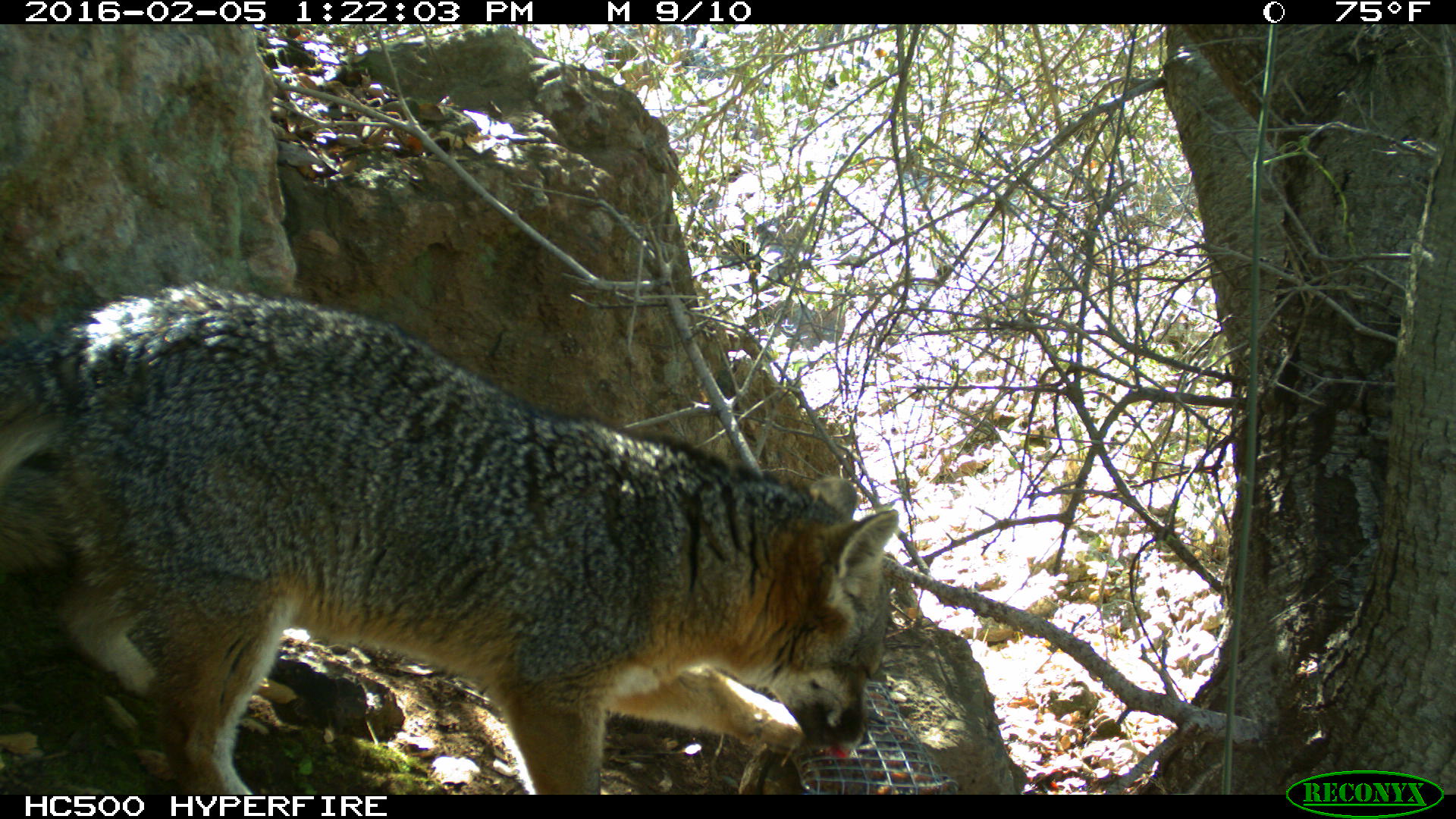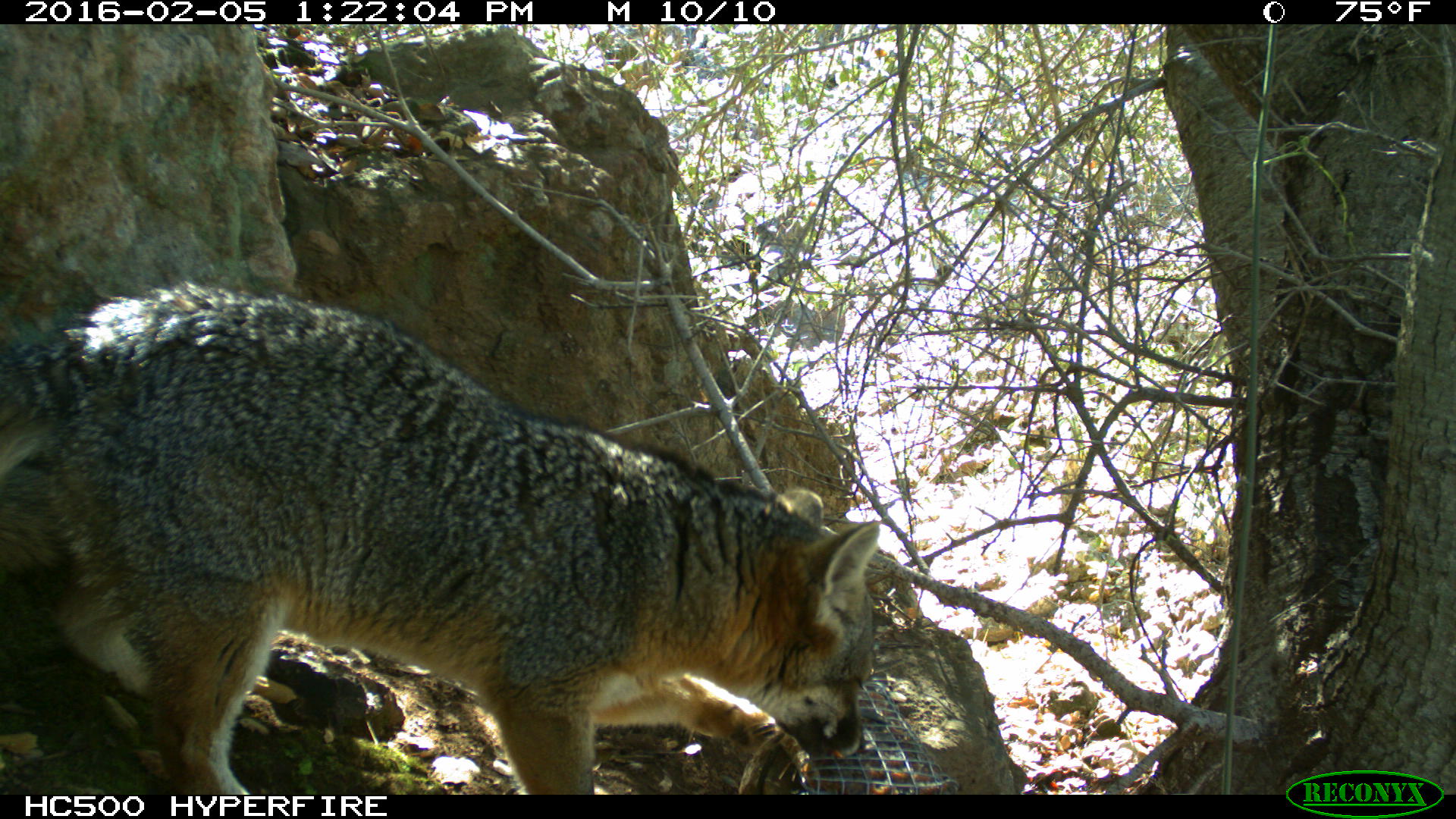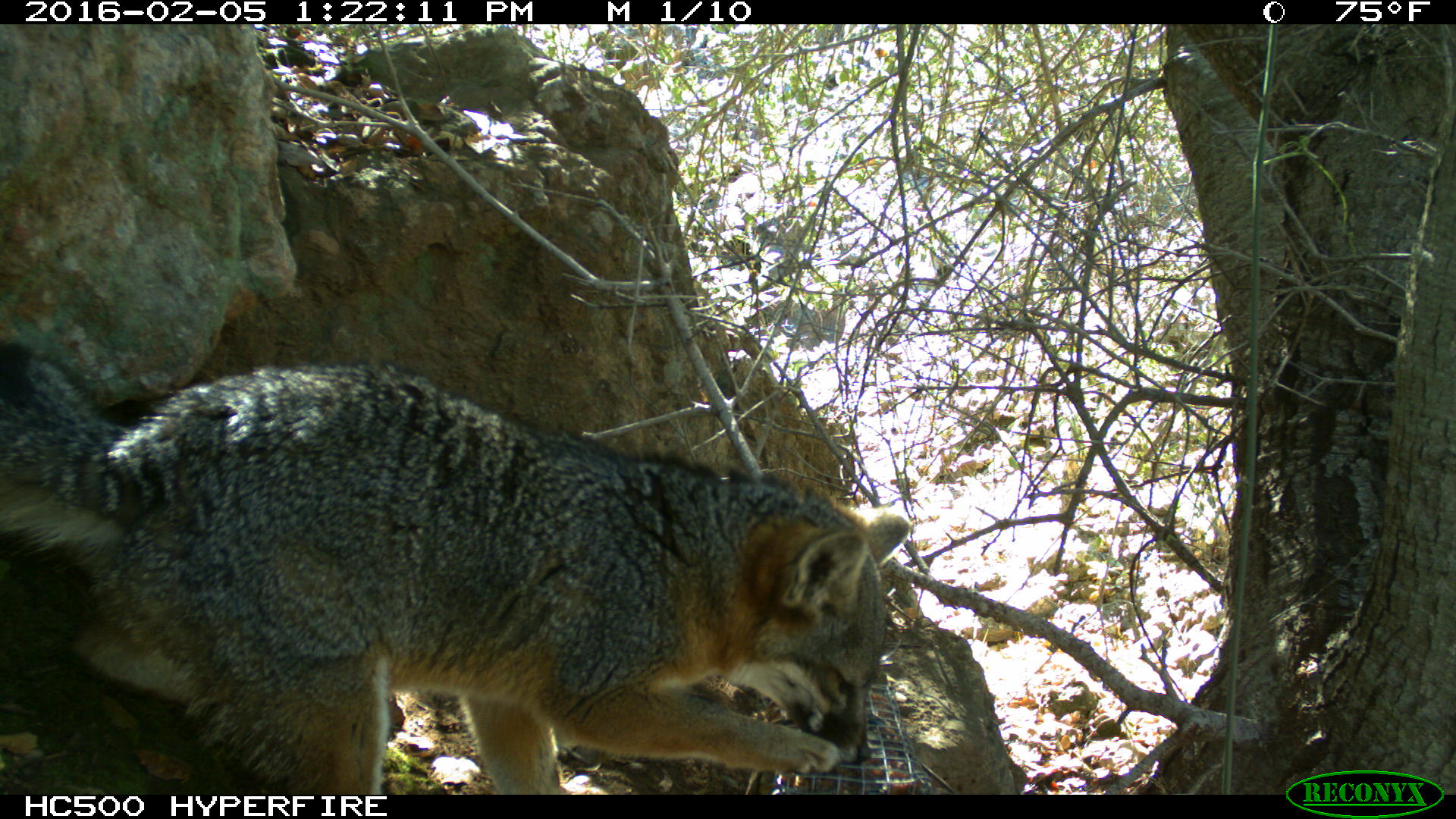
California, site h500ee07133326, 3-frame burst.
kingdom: Animalia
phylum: Chordata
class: Mammalia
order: Carnivora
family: Canidae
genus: Urocyon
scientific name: Urocyon littoralis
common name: island fox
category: fox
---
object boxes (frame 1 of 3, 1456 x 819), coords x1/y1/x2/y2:
fox: 0/281/899/792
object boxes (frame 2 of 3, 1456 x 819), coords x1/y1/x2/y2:
fox: 0/277/880/792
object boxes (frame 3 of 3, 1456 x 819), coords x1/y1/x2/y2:
fox: 0/342/913/795